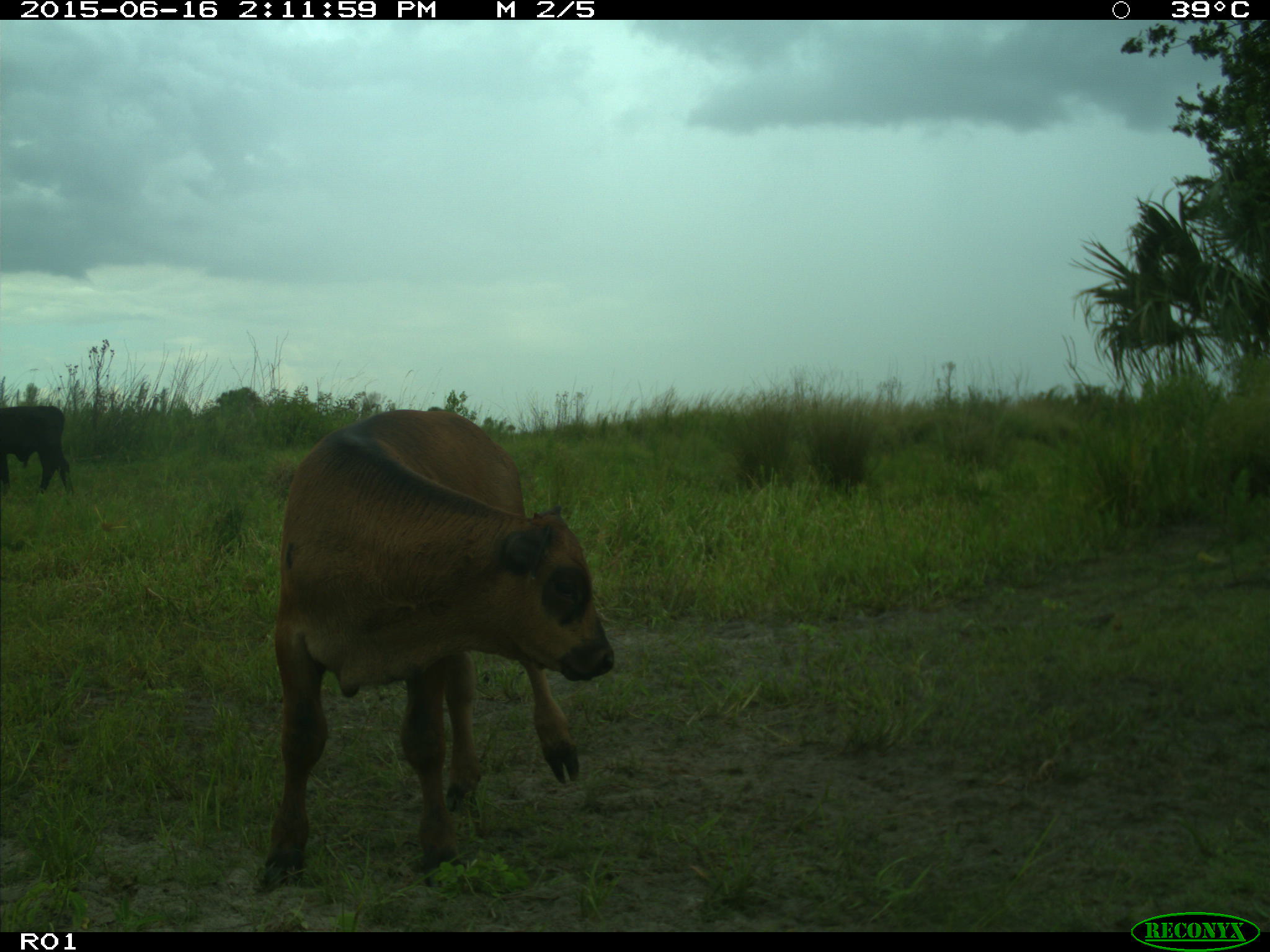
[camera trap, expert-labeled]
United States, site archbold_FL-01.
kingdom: Animalia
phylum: Chordata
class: Mammalia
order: Artiodactyla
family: Bovidae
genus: Bos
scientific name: Bos taurus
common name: domestic cow